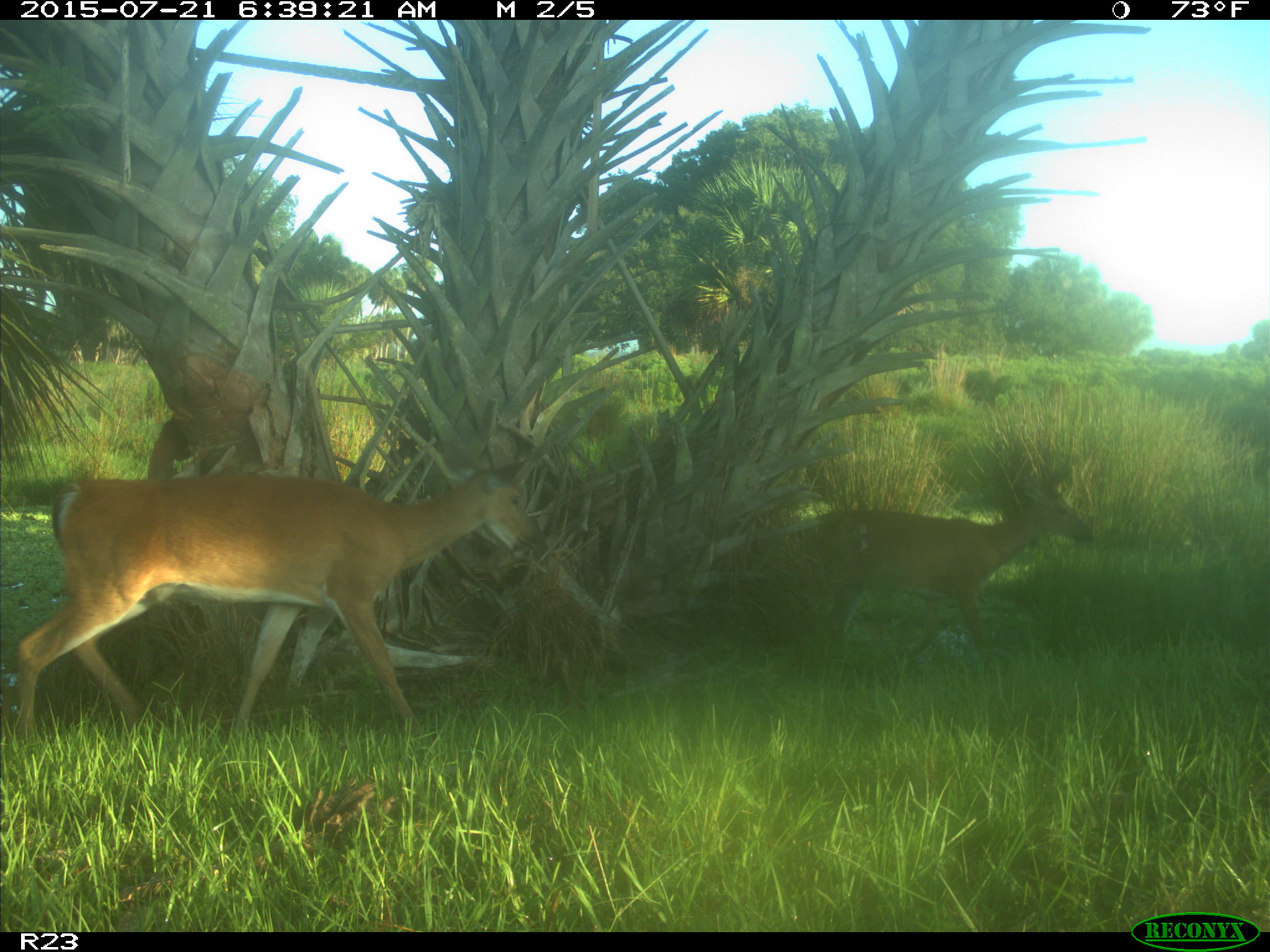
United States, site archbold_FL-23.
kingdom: Animalia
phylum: Chordata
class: Mammalia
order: Artiodactyla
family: Bovidae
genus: Bos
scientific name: Bos taurus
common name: domestic cow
Bos taurus (domestic cow).